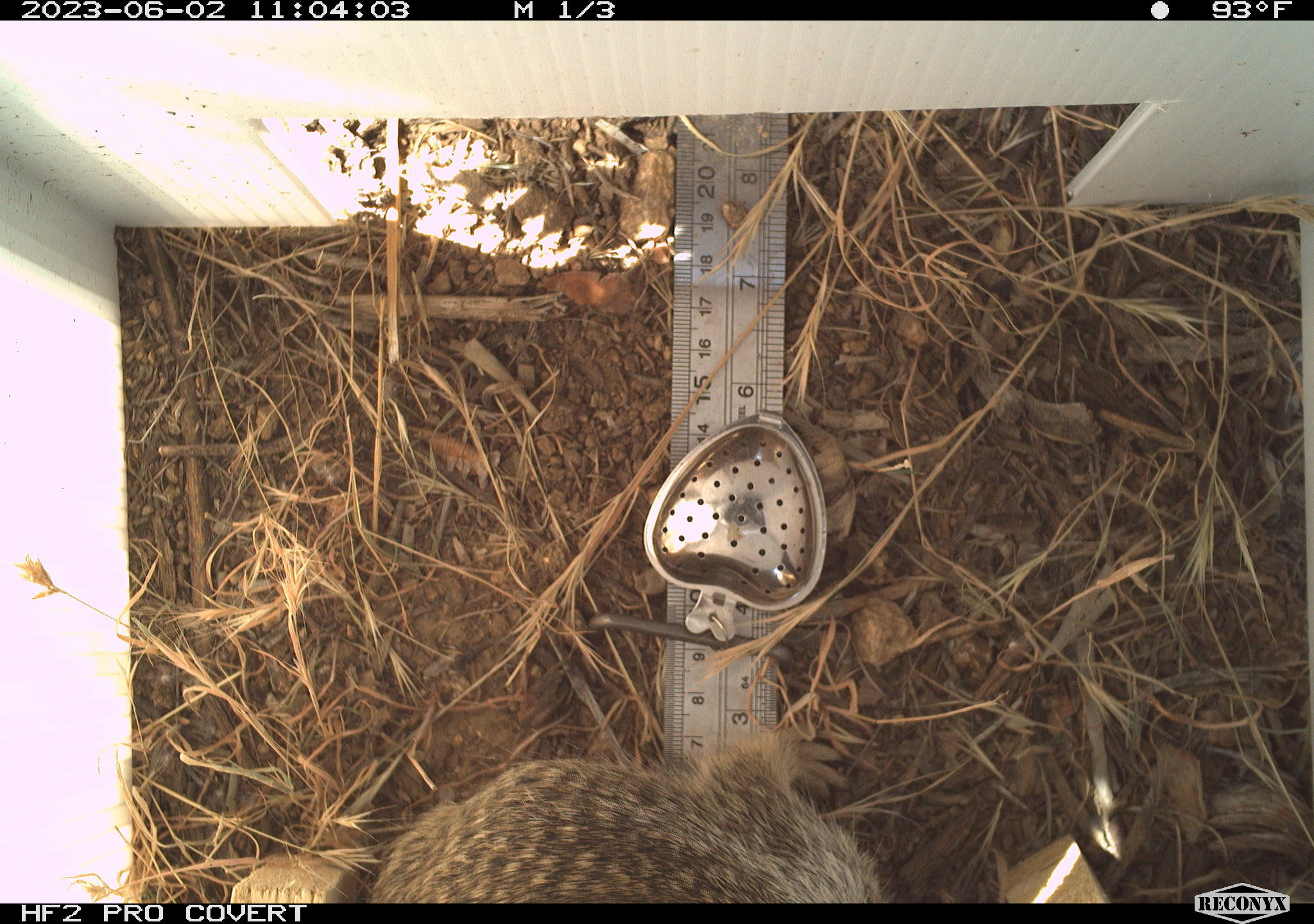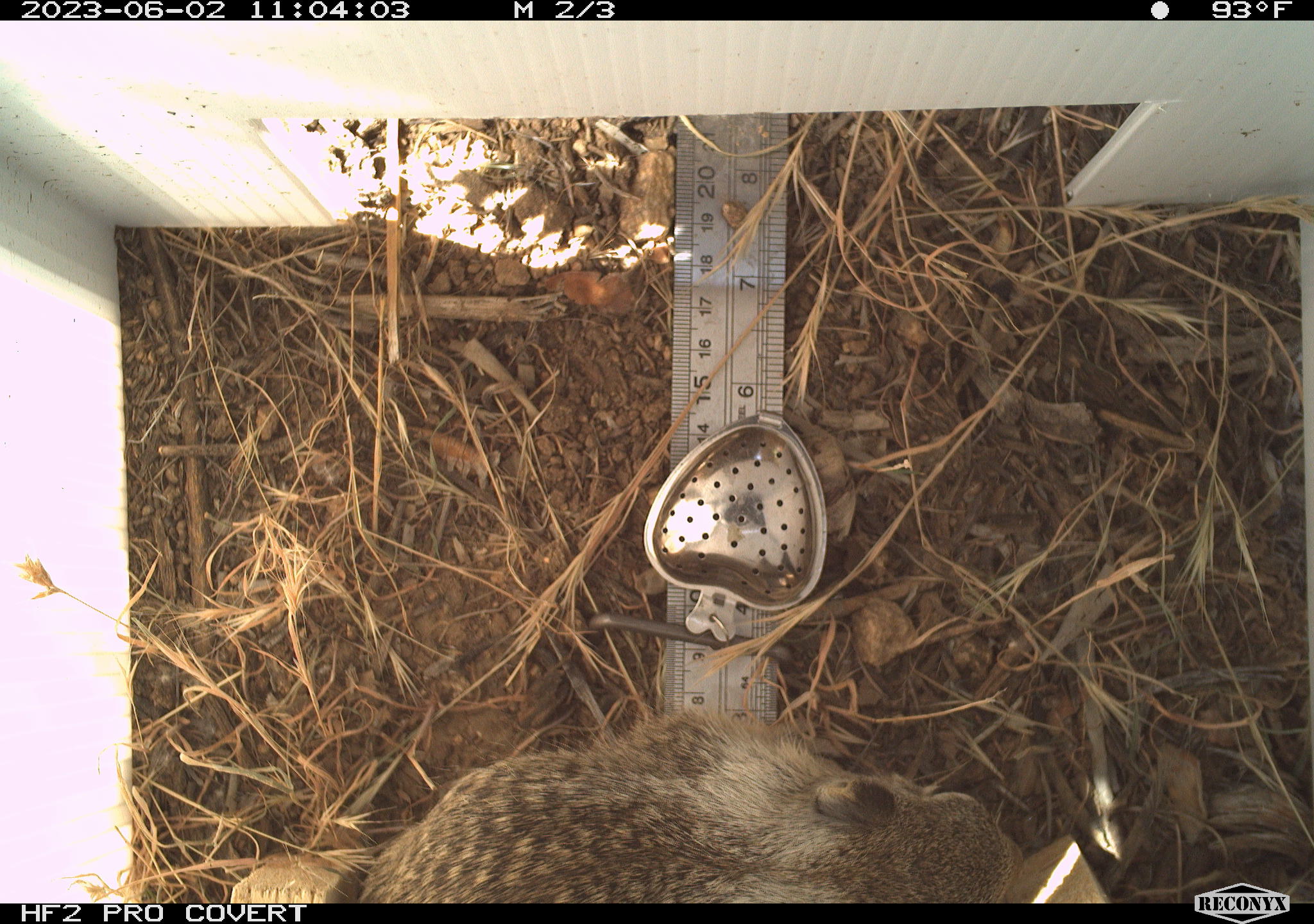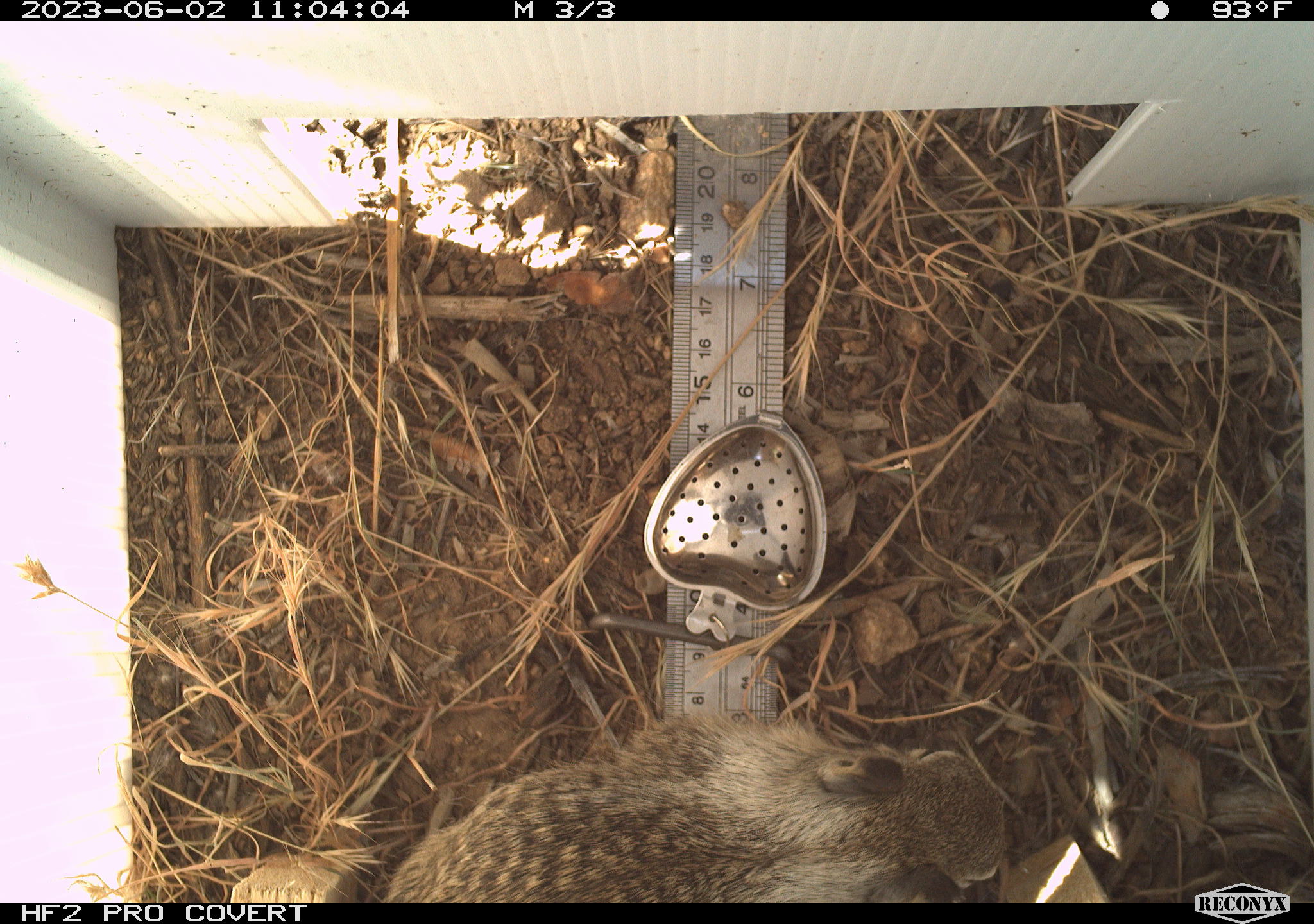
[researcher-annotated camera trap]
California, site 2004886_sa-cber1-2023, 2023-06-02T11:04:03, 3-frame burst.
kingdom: Animalia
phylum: Chordata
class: Mammalia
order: Rodentia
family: Sciuridae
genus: Otospermophilus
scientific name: Otospermophilus beecheyi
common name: california ground squirrel